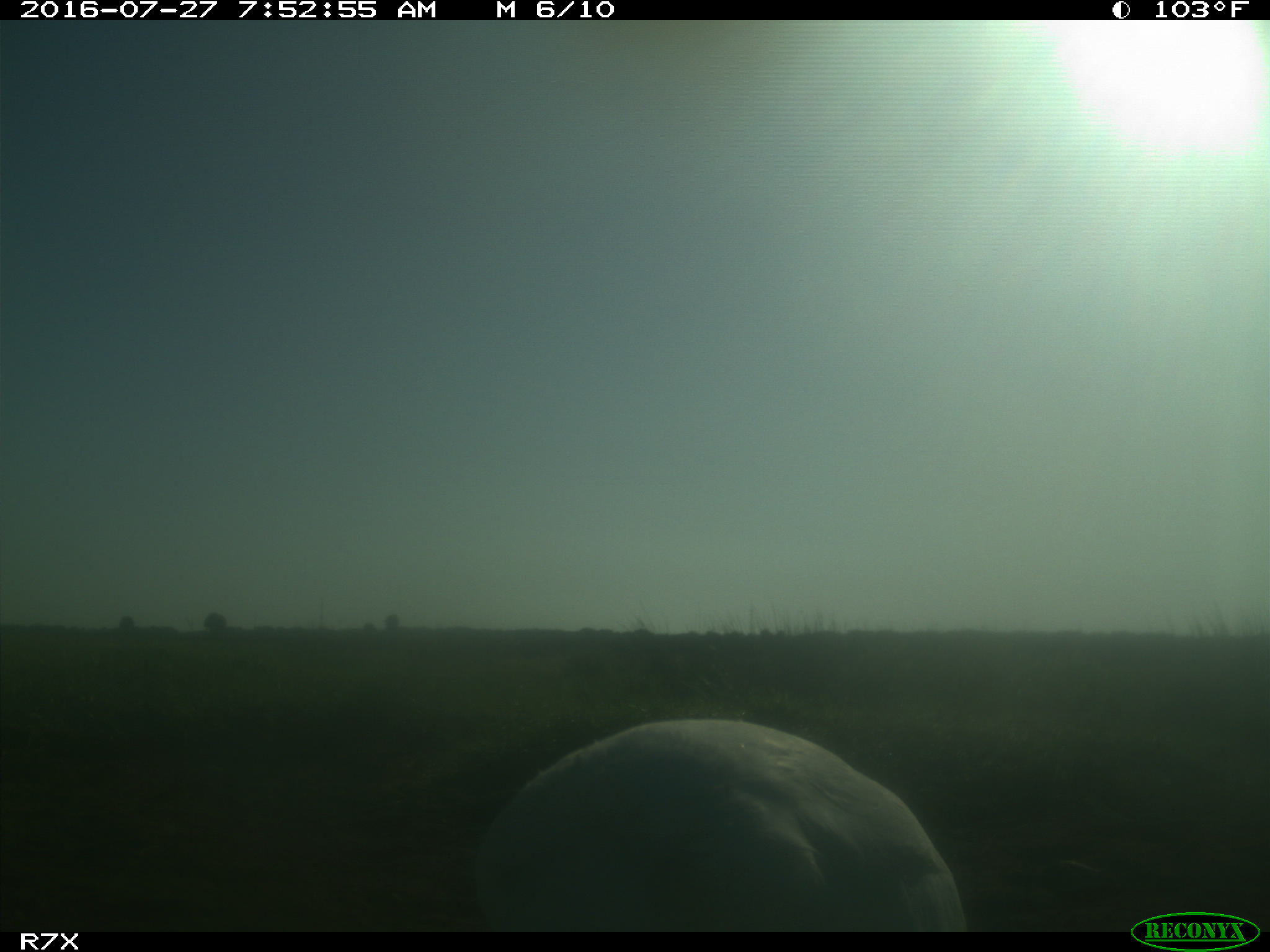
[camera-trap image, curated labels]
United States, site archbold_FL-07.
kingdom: Animalia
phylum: Chordata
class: Aves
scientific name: Aves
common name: birds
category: unidentified bird